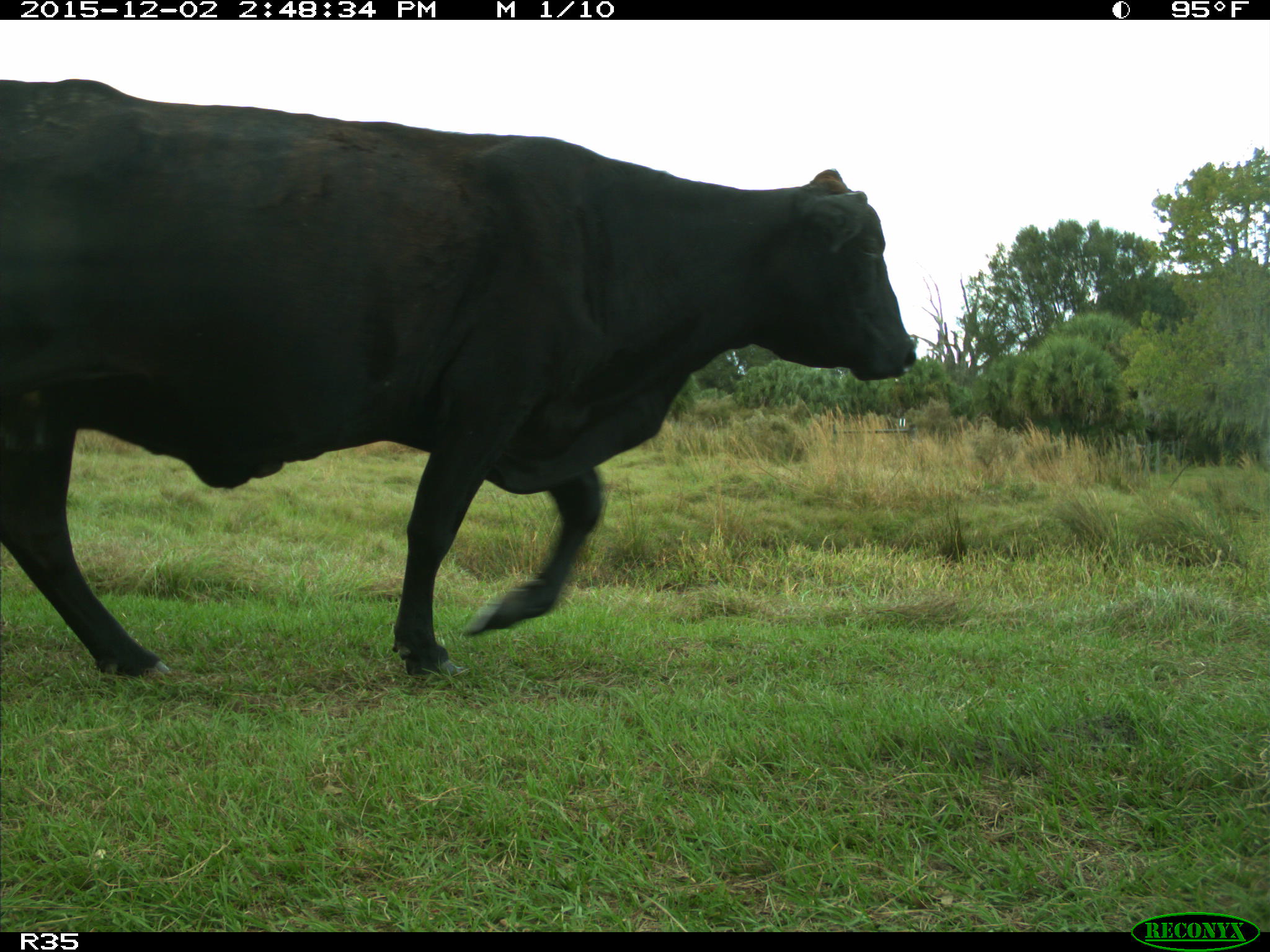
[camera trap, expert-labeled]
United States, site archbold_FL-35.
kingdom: Animalia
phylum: Chordata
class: Mammalia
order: Artiodactyla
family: Bovidae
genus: Bos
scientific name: Bos taurus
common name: domestic cow